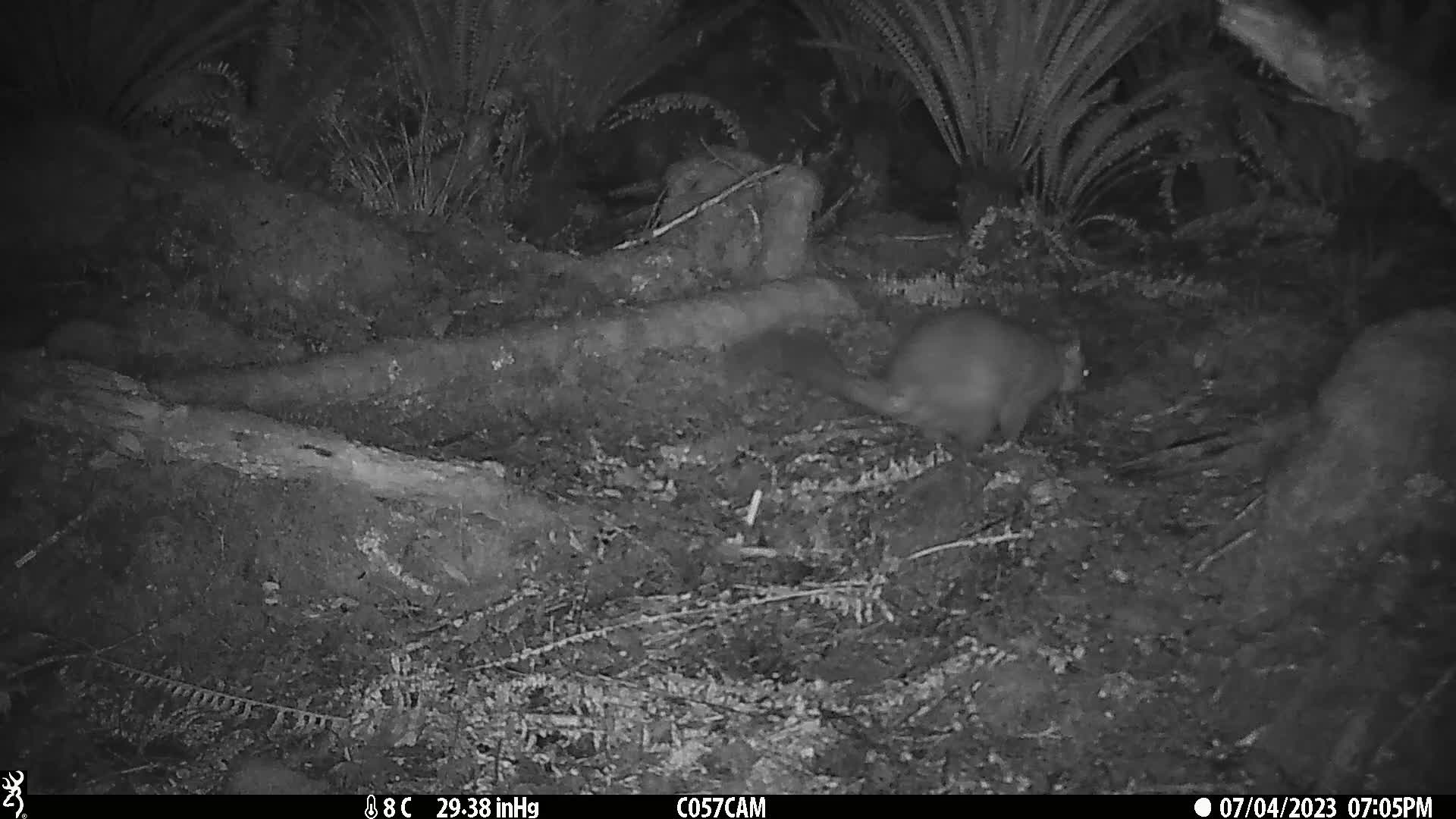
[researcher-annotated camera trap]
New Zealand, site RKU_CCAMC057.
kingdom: Animalia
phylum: Chordata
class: Mammalia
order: Diprotodontia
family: Phalangeridae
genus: Trichosurus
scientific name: Trichosurus vulpecula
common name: common brushtail possum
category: possum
Possum (common brushtail possum) (Trichosurus vulpecula).